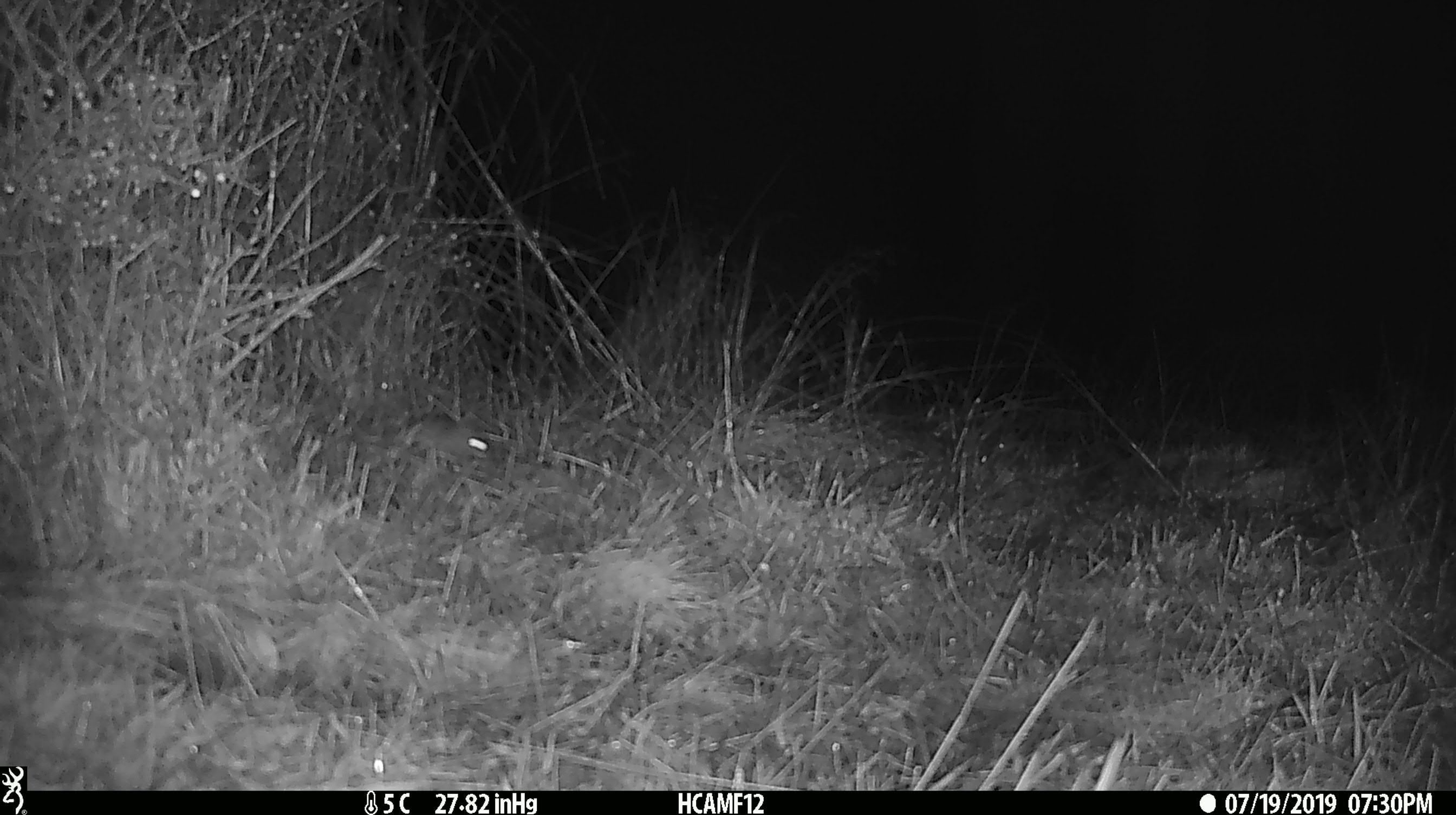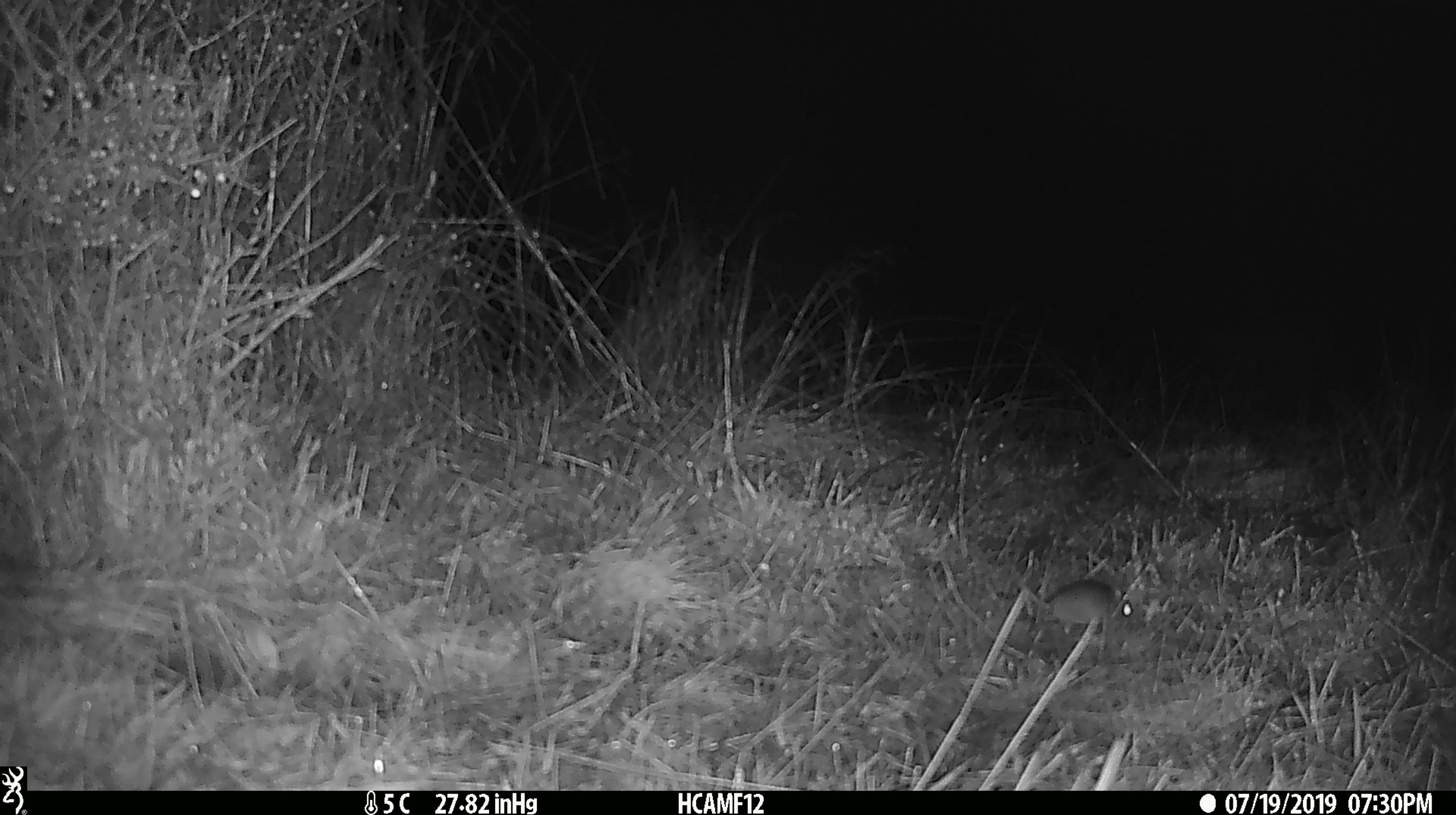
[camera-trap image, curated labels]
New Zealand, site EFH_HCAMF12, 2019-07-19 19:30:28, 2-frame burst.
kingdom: Animalia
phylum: Chordata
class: Mammalia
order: Rodentia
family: Muridae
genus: Mus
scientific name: Mus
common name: mouse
Mouse (Mus).